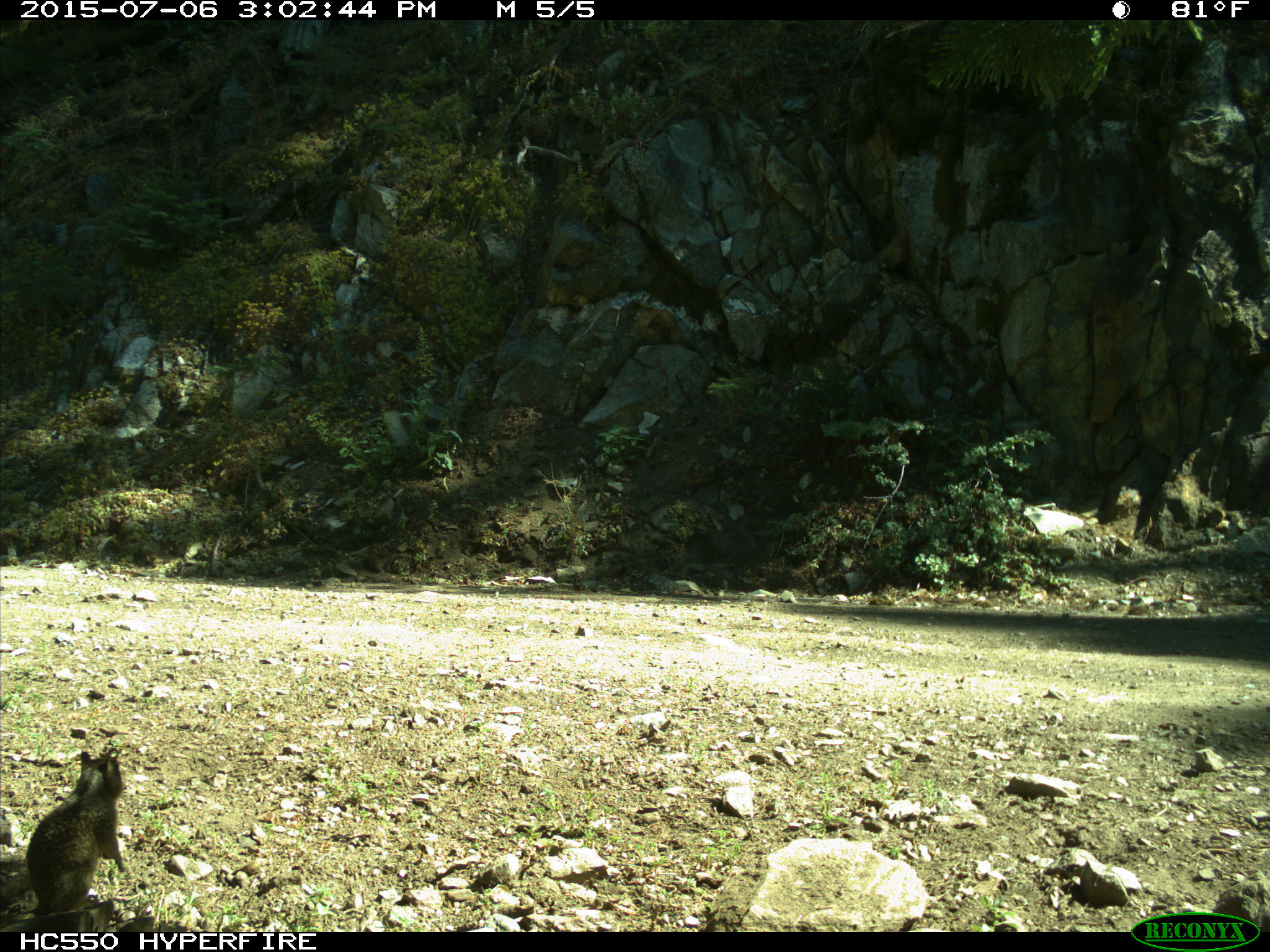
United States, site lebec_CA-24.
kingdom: Animalia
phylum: Chordata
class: Mammalia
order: Rodentia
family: Sciuridae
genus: Otospermophilus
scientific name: Otospermophilus beecheyi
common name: california ground squirrel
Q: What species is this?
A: Otospermophilus beecheyi (california ground squirrel).